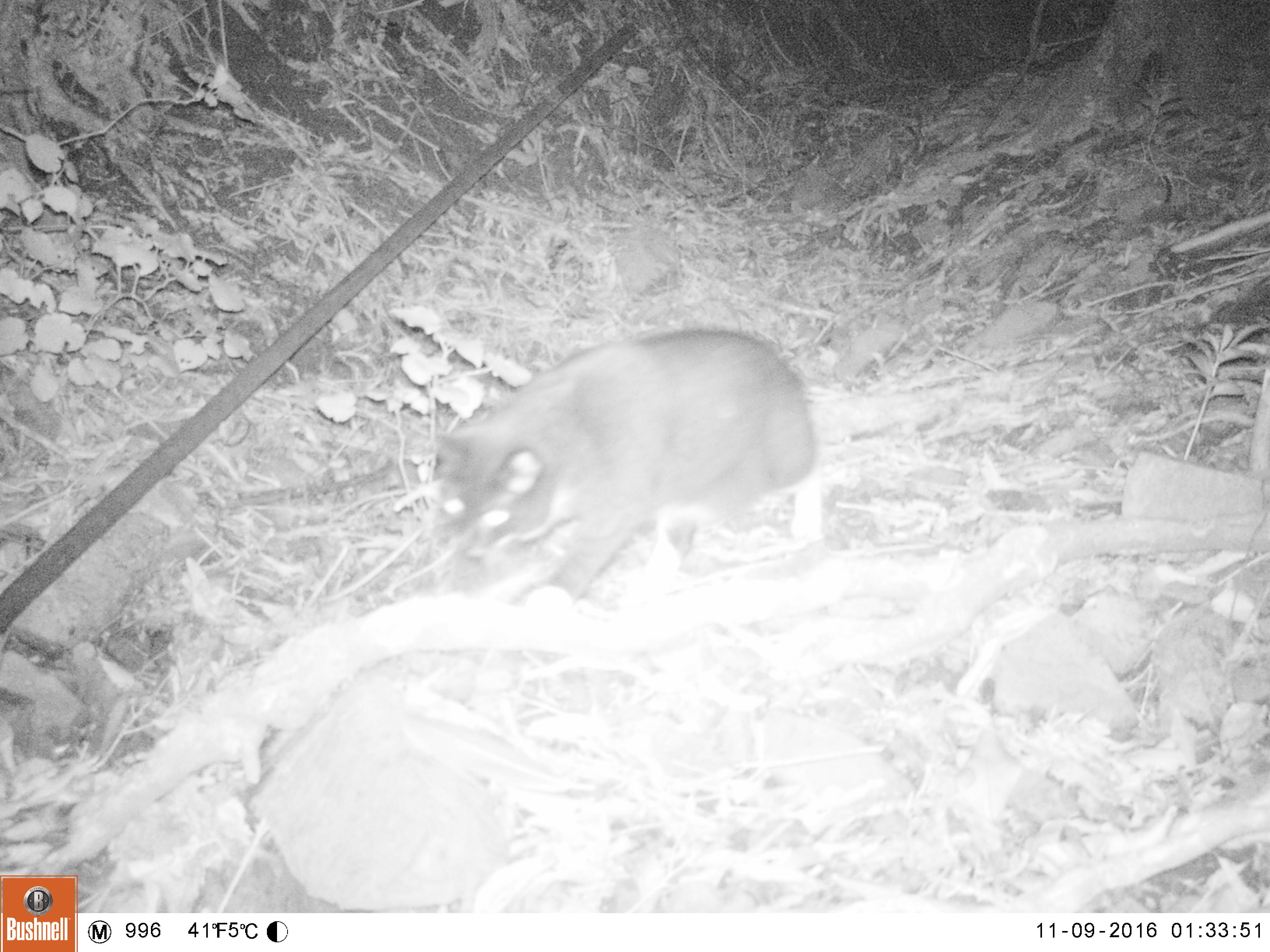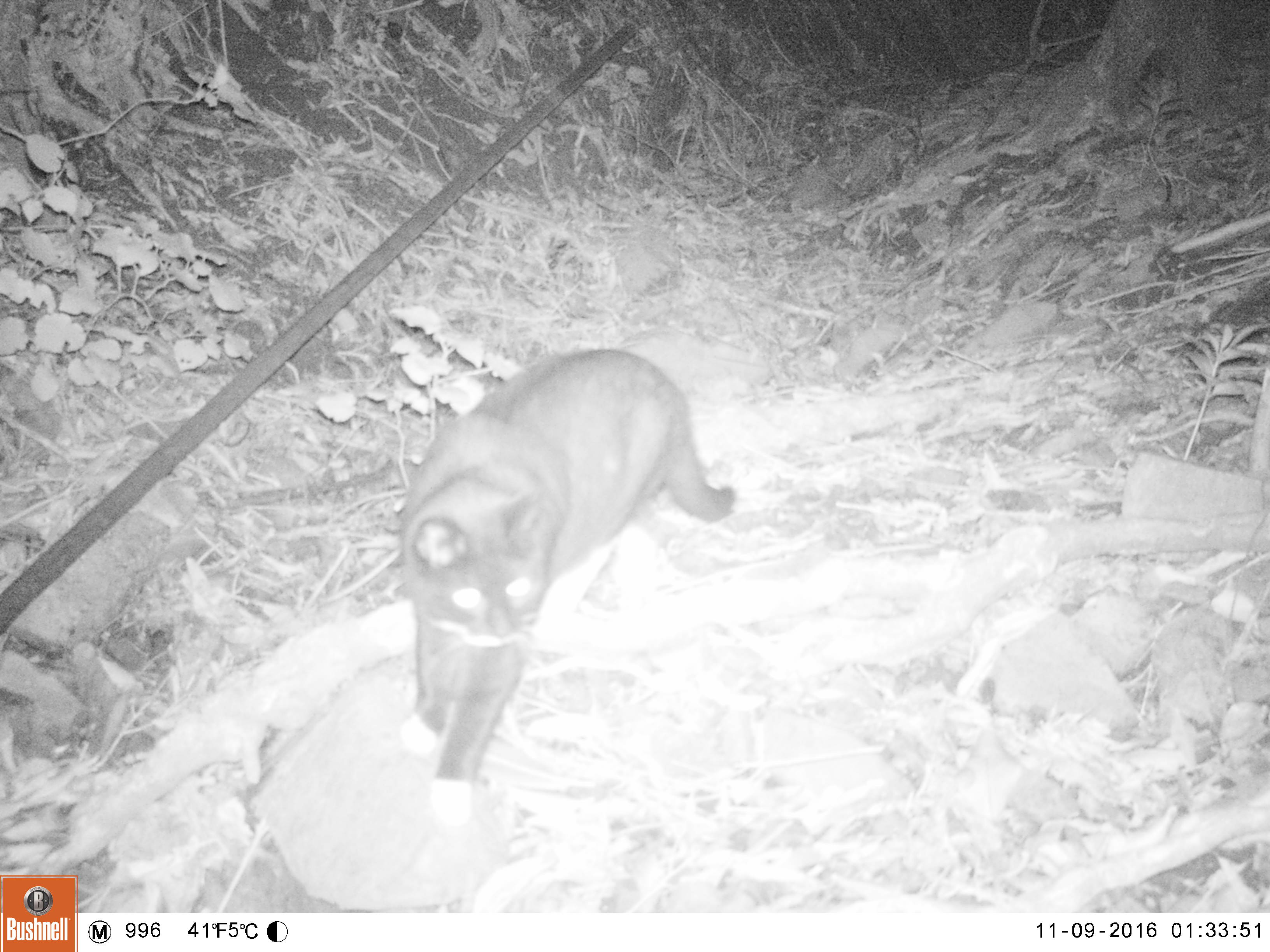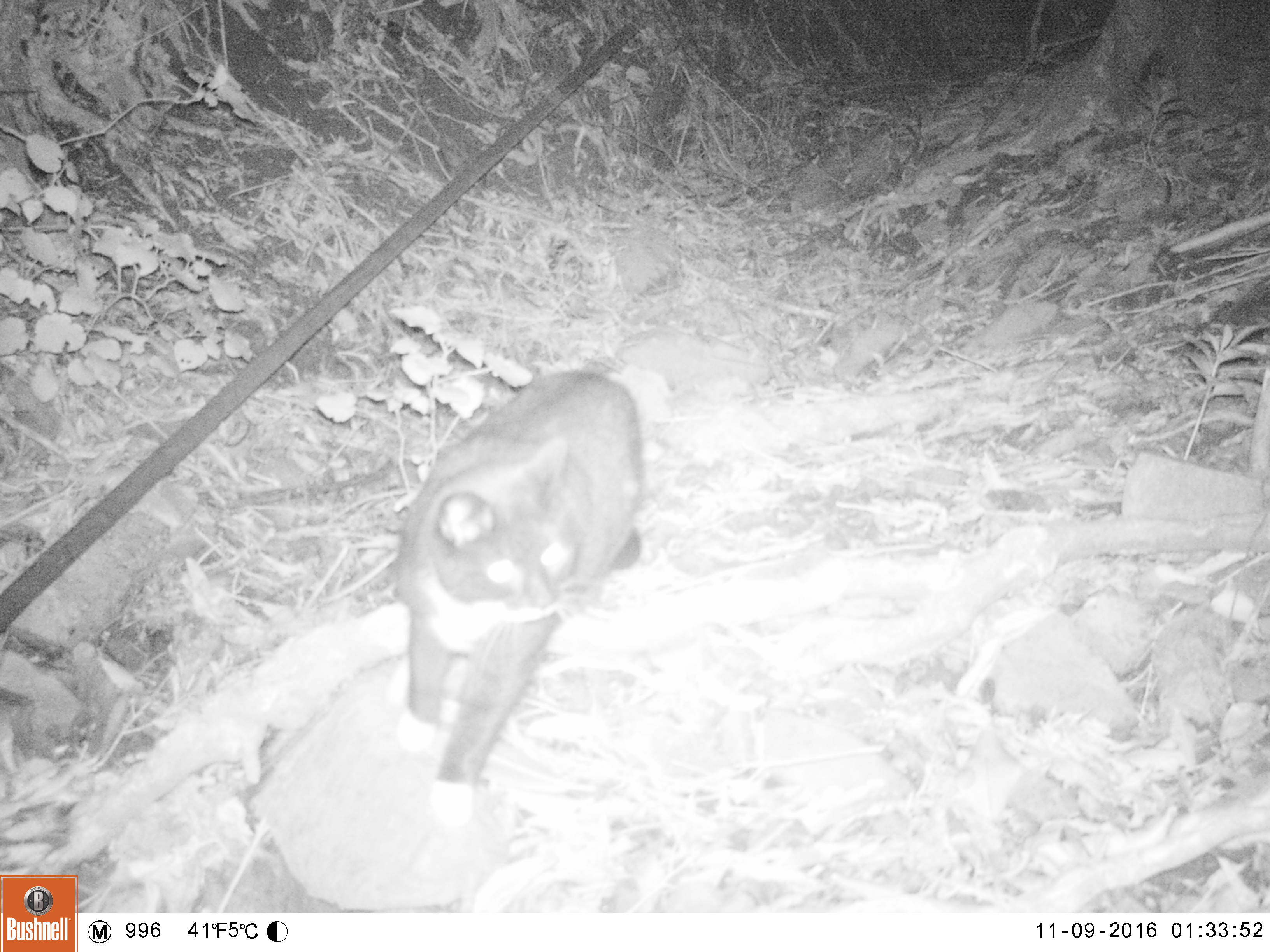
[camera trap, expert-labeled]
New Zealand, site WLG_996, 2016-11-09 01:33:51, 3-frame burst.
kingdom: Animalia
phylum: Chordata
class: Mammalia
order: Carnivora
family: Felidae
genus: Felis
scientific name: Felis catus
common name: domestic cat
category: cat